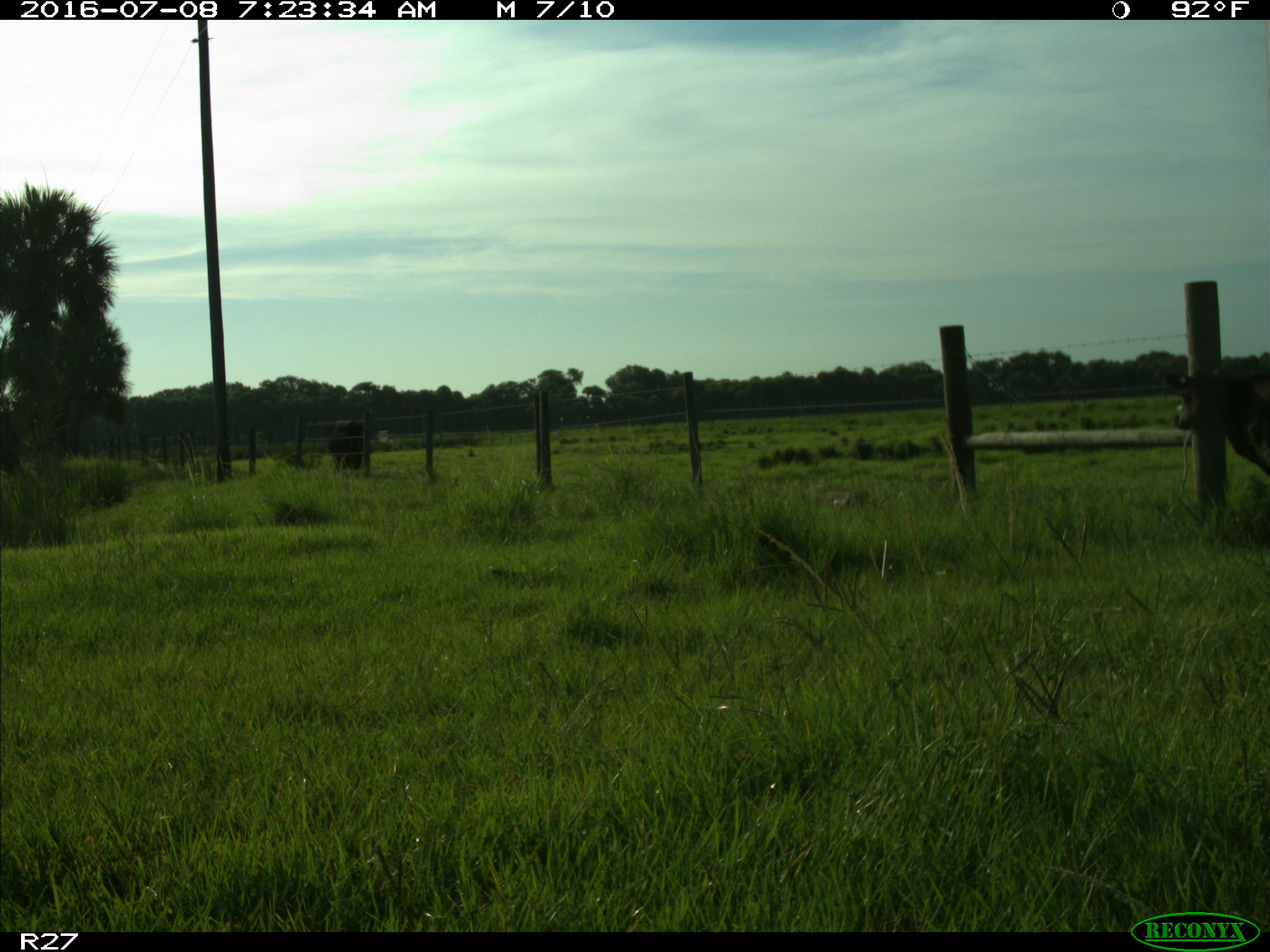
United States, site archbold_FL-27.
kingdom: Animalia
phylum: Chordata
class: Mammalia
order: Artiodactyla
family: Bovidae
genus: Bos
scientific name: Bos taurus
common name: domestic cow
Bos taurus (domestic cow).